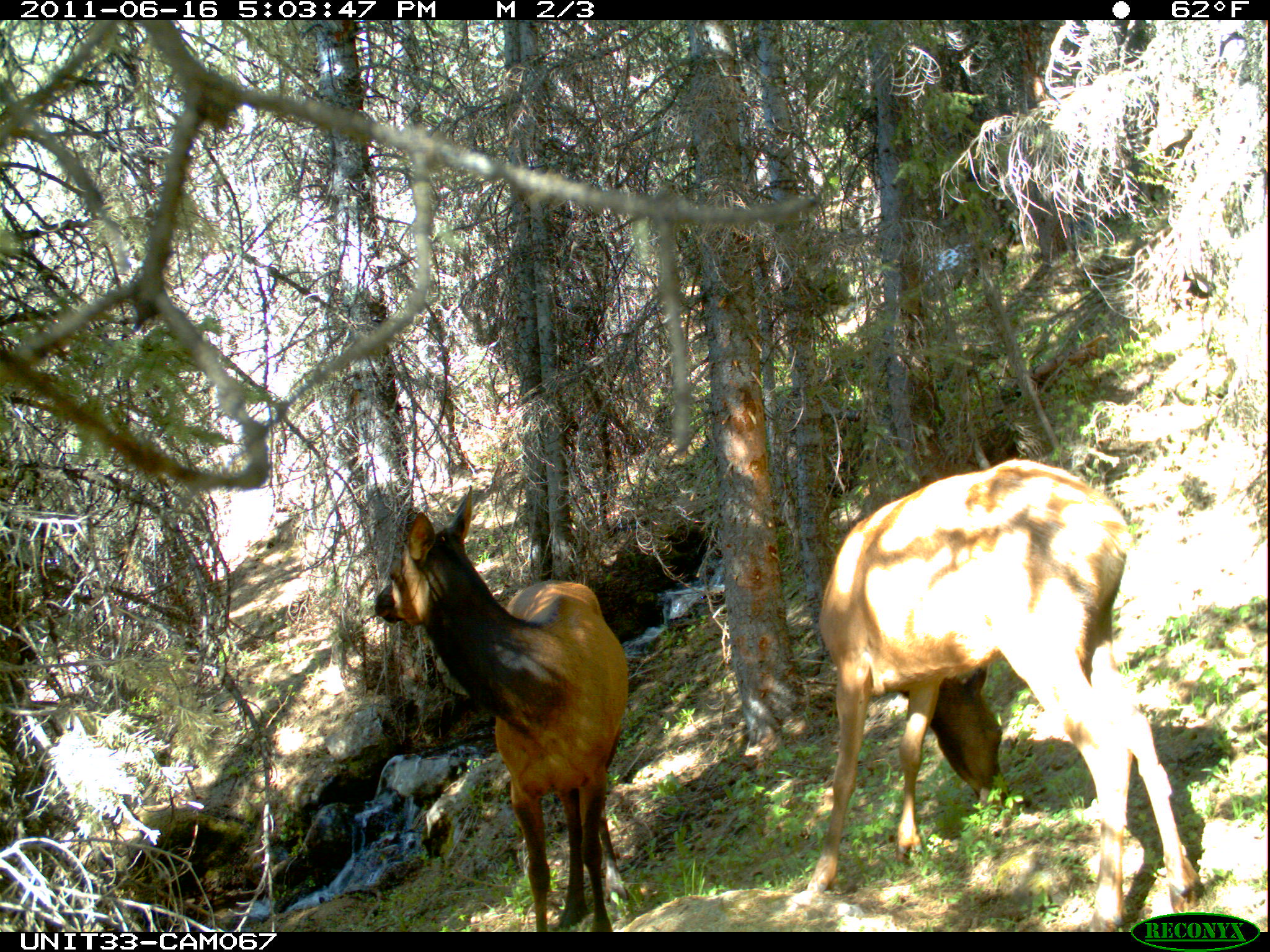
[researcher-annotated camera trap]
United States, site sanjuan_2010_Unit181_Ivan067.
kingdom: Animalia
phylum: Chordata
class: Mammalia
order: Artiodactyla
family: Cervidae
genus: Cervus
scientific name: Cervus elaphus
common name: red deer